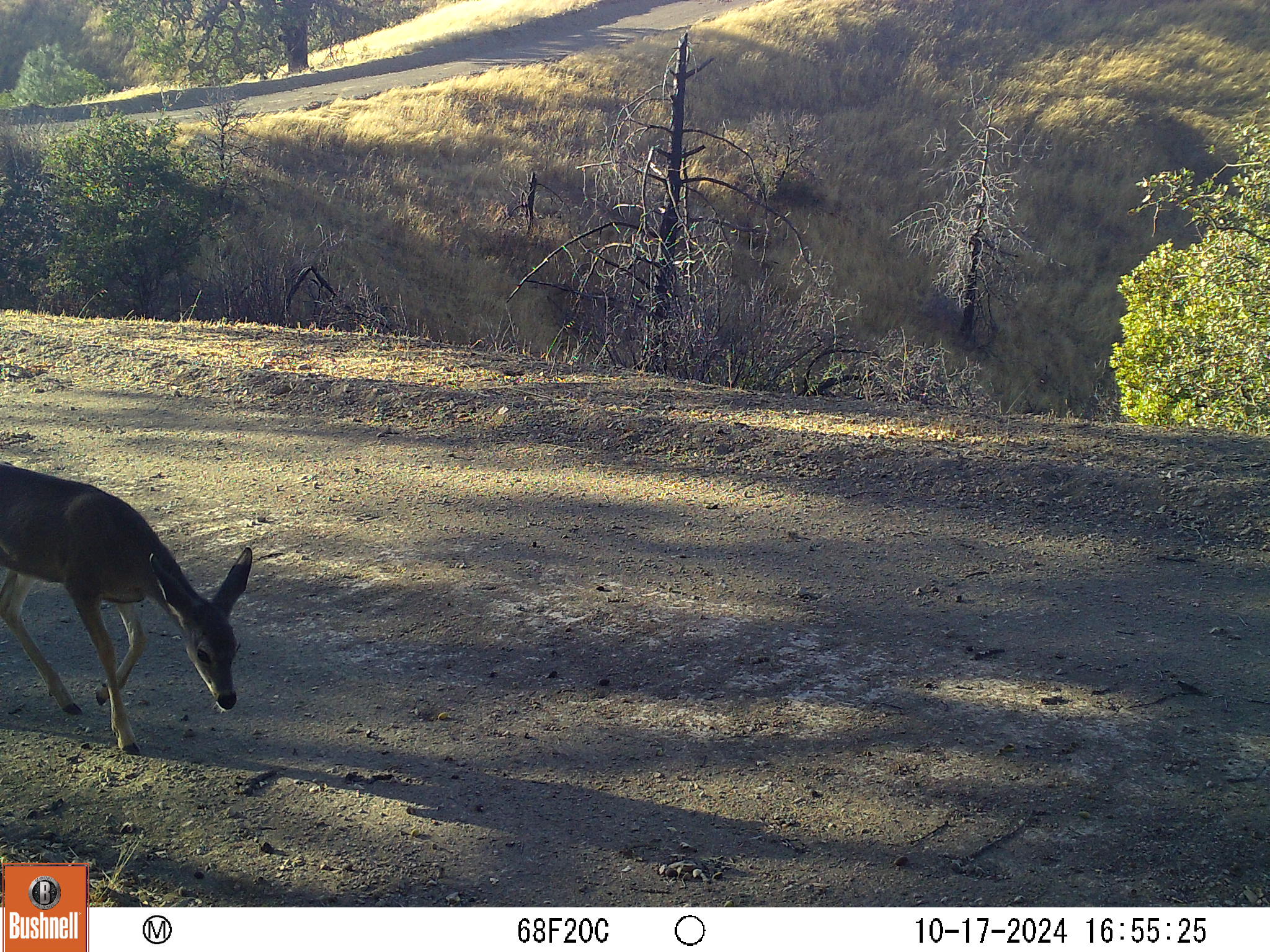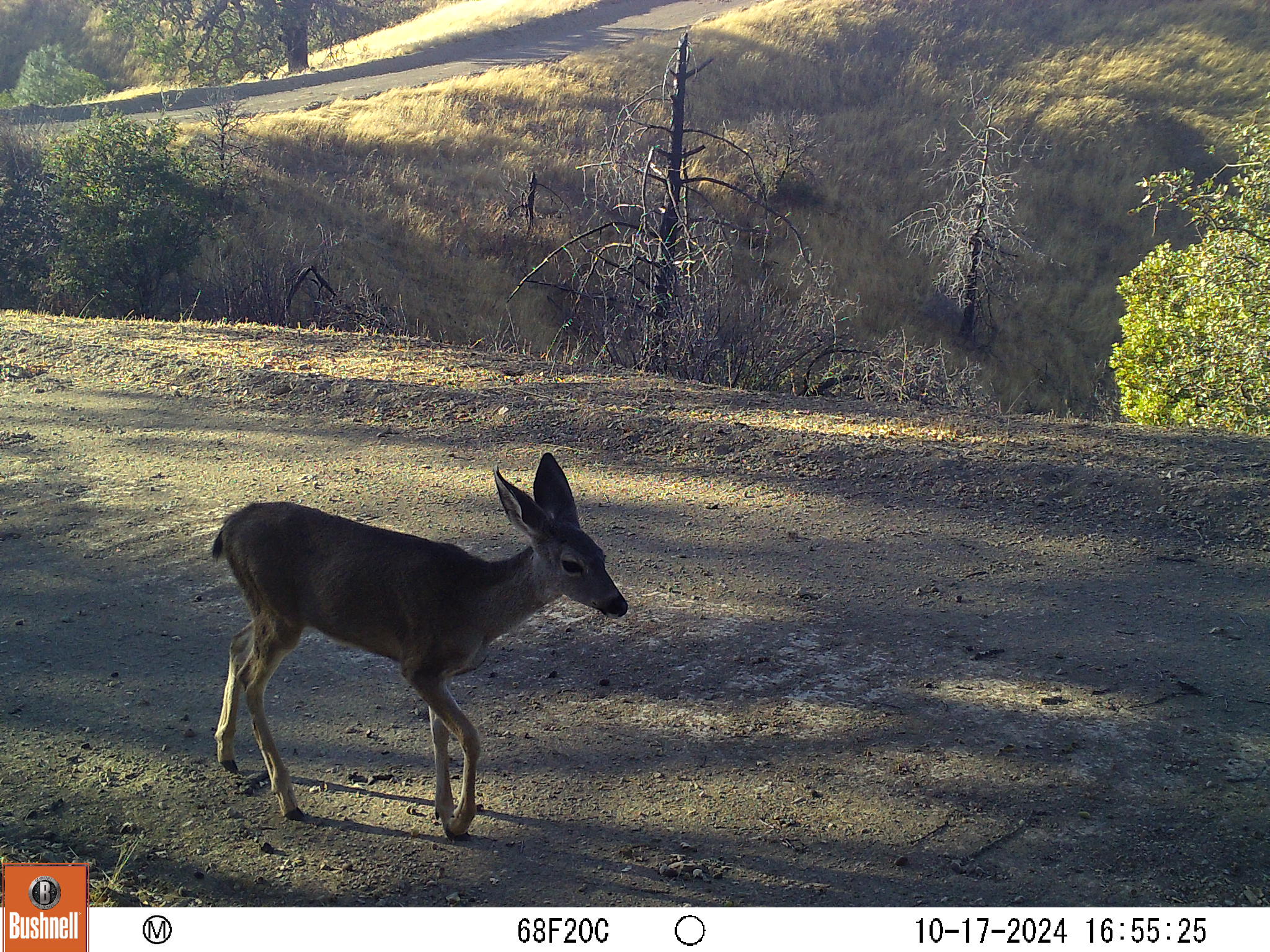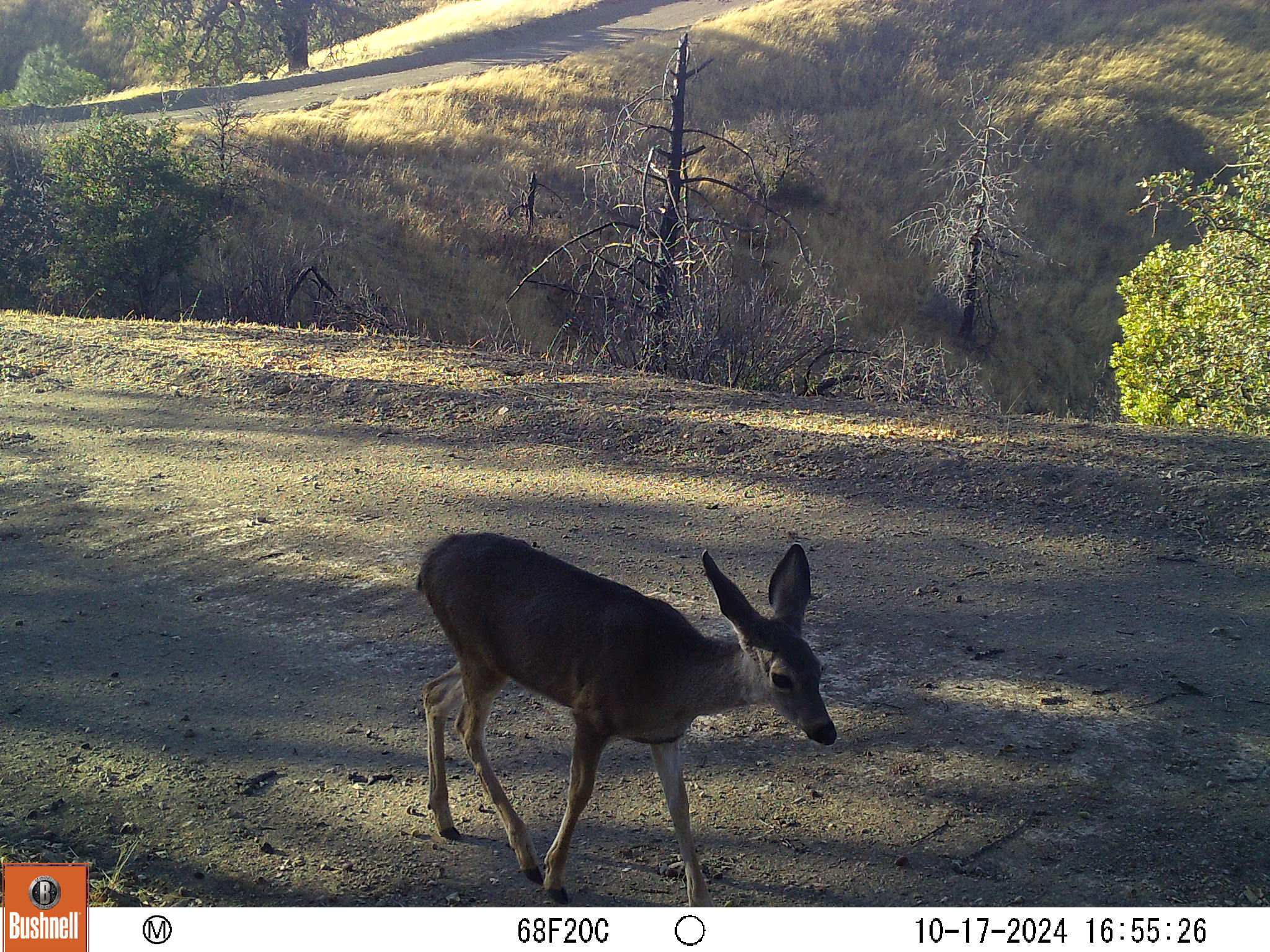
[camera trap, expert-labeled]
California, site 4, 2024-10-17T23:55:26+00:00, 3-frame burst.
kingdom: Animalia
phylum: Chordata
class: Mammalia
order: Artiodactyla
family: Cervidae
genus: Odocoileus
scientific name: Odocoileus hemionus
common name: mule deer